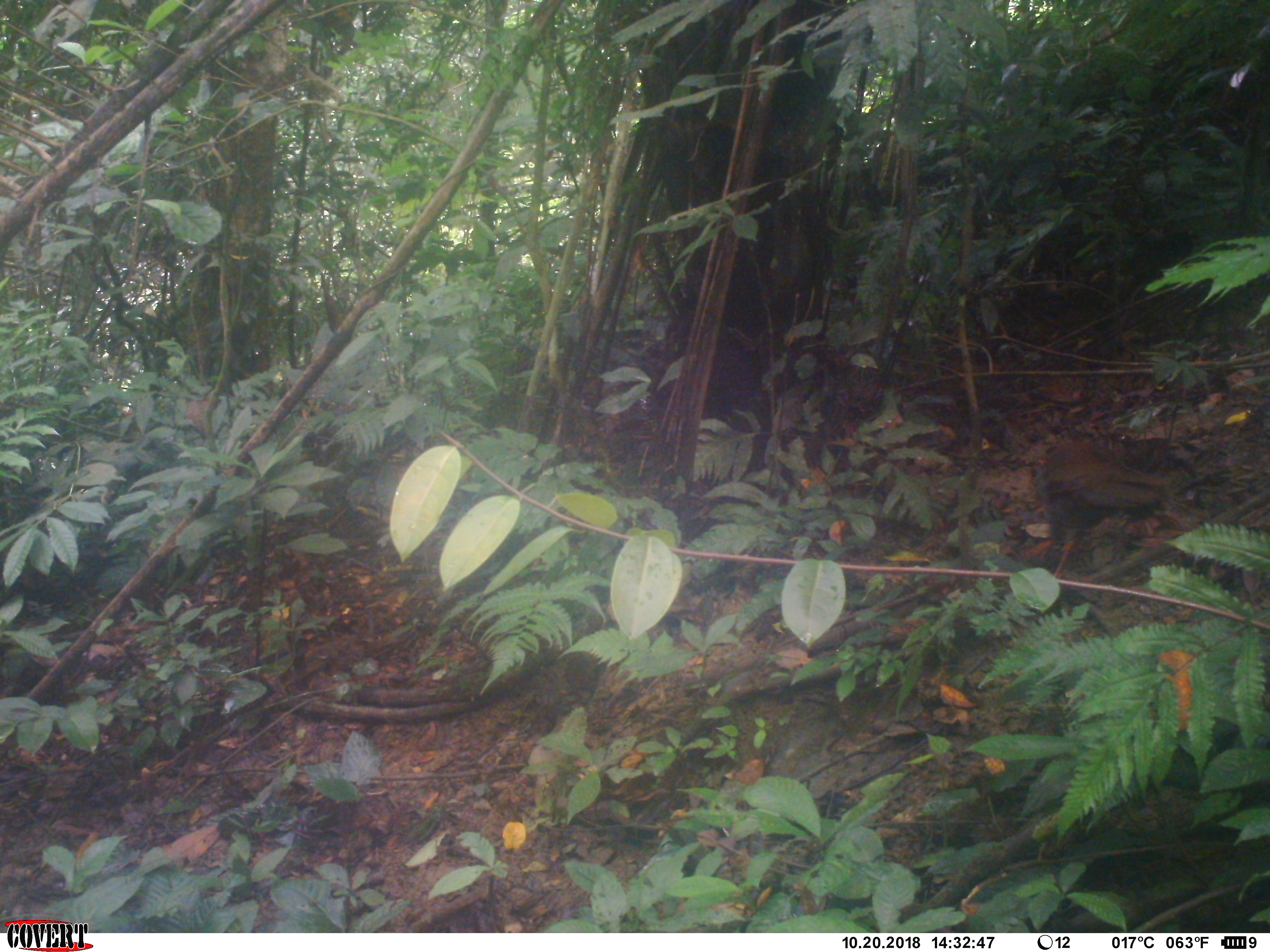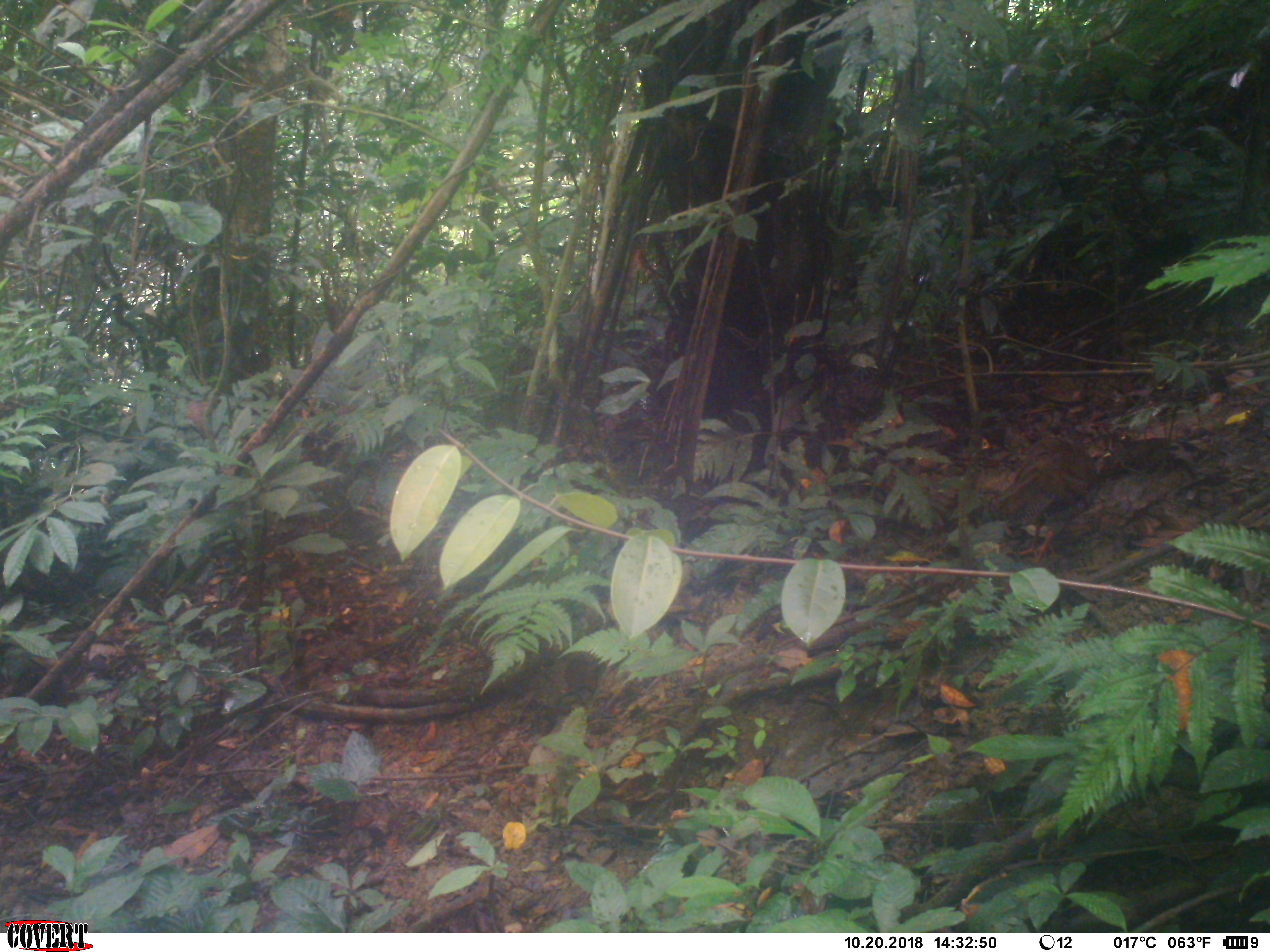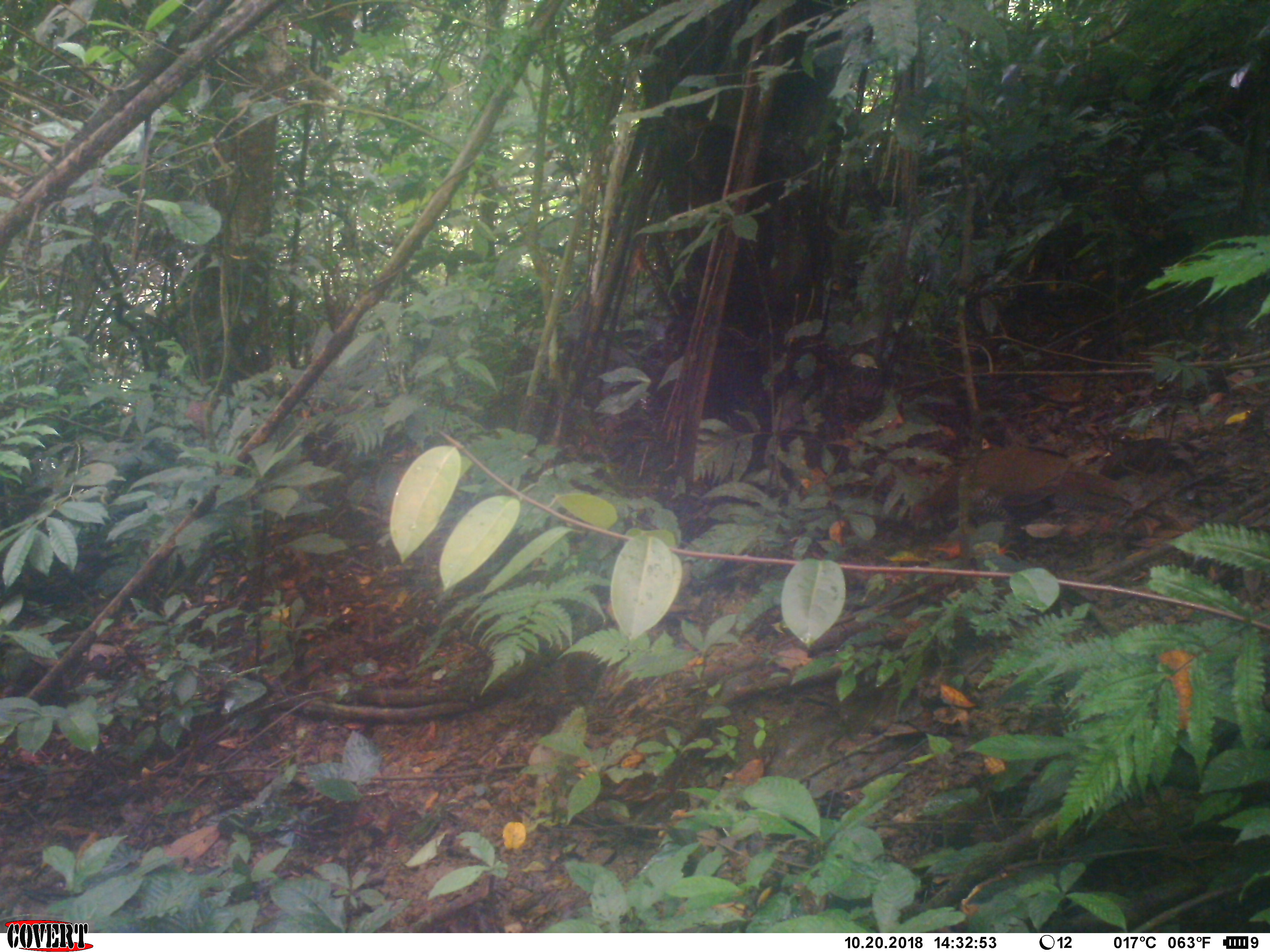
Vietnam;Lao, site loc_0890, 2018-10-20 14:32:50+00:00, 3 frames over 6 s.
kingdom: Animalia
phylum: Chordata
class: Aves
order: Galliformes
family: Phasianidae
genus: Lophura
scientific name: Lophura nycthemera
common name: silver pheasant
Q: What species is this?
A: Silver pheasant (Lophura nycthemera).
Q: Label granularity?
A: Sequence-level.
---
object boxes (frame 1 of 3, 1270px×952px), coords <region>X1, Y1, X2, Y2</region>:
silver pheasant: <region>1007, 427, 1166, 586</region>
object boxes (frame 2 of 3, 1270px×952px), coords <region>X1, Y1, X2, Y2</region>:
silver pheasant: <region>989, 396, 1100, 561</region>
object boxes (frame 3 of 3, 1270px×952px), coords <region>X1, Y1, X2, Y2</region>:
silver pheasant: <region>895, 443, 1180, 574</region>